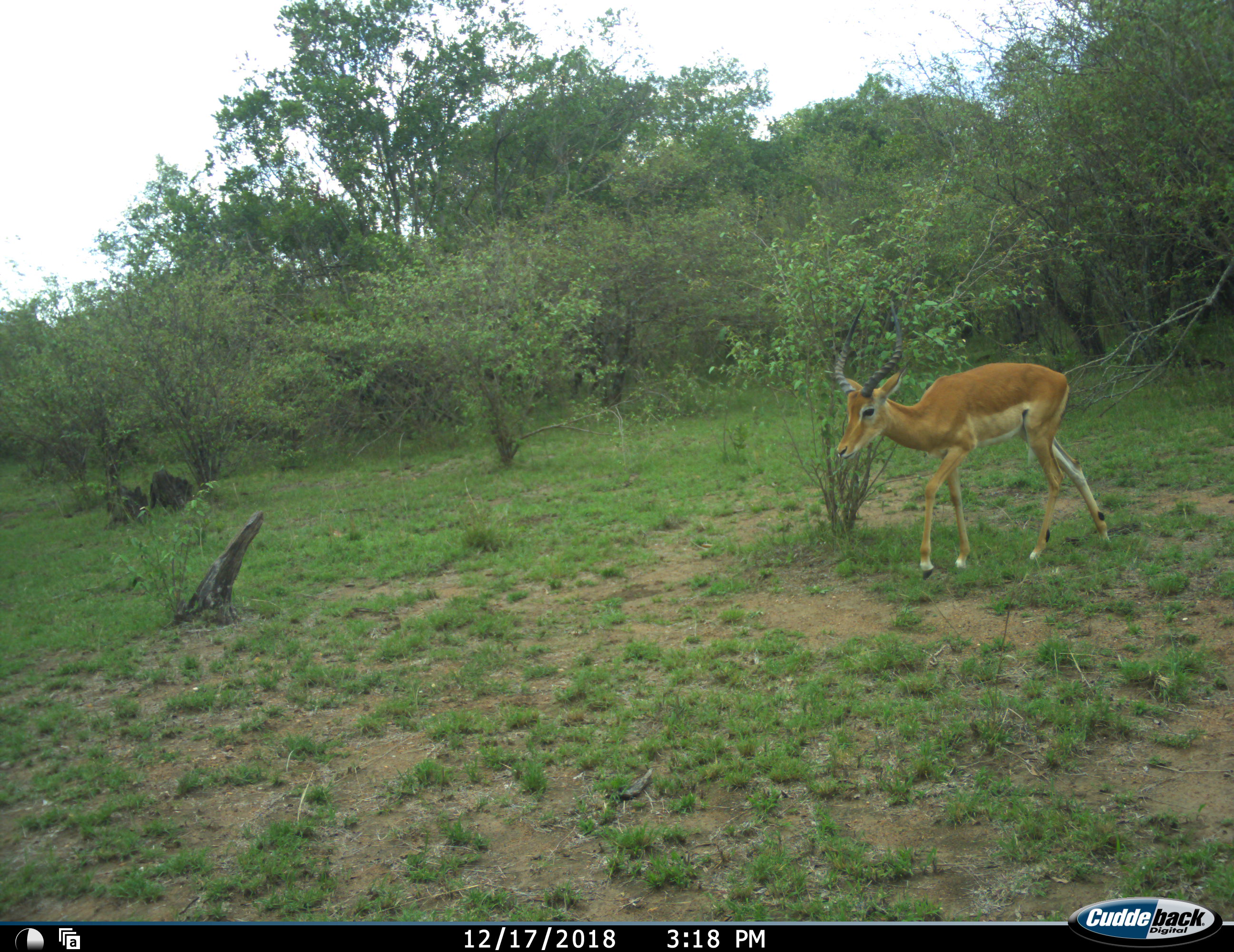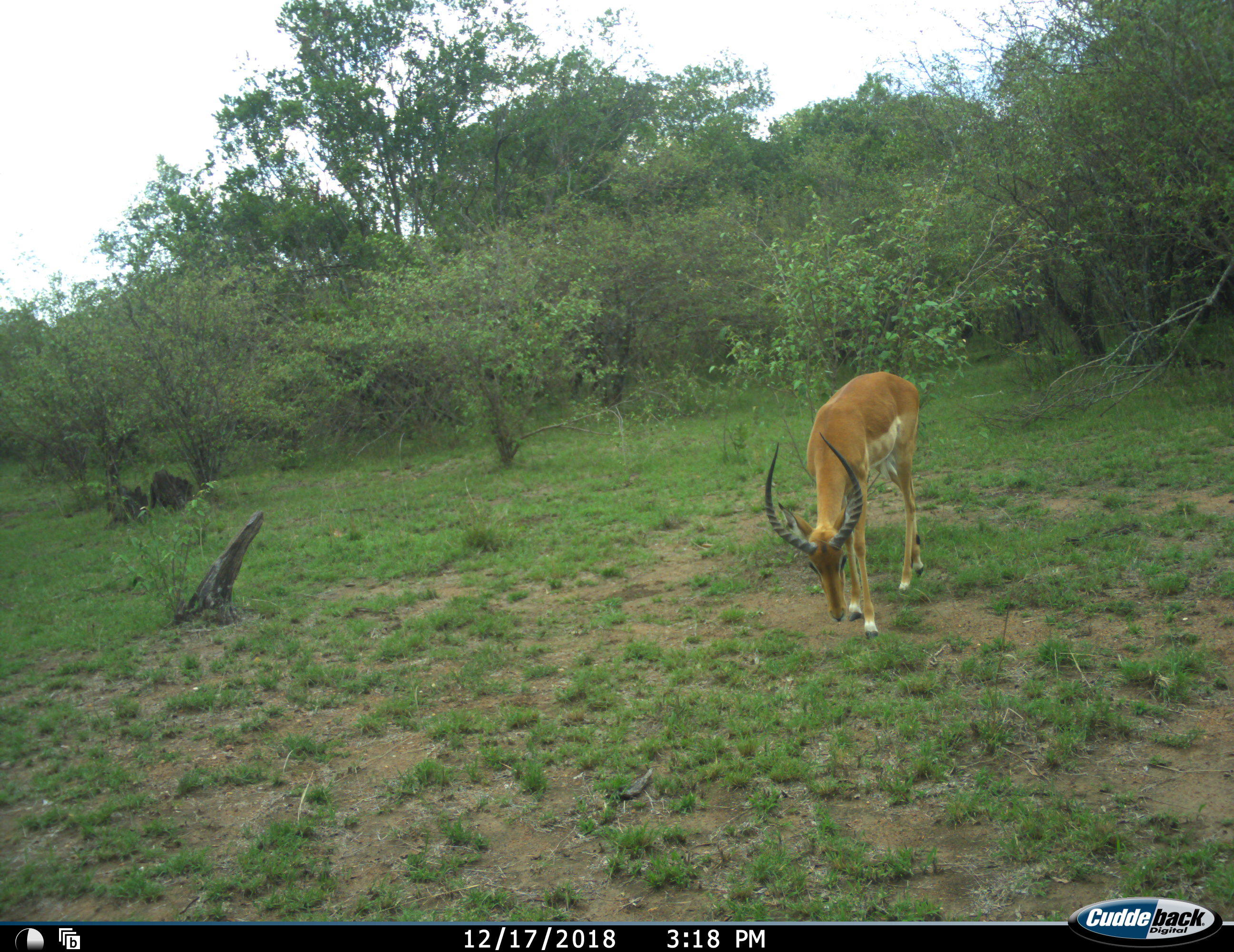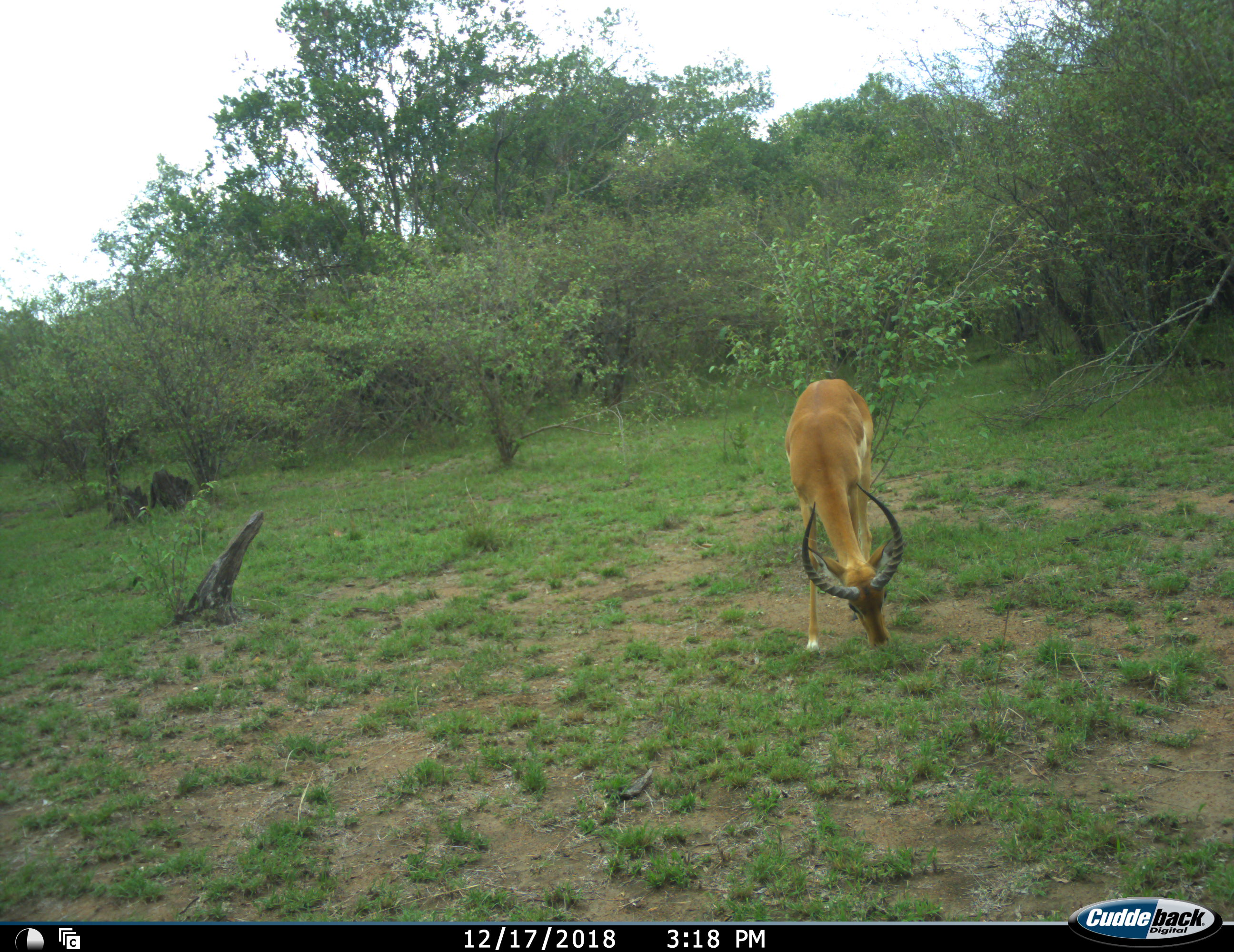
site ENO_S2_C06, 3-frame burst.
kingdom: Animalia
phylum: Chordata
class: Mammalia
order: Artiodactyla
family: Bovidae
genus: Aepyceros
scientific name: Aepyceros melampus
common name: impala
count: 1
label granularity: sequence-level